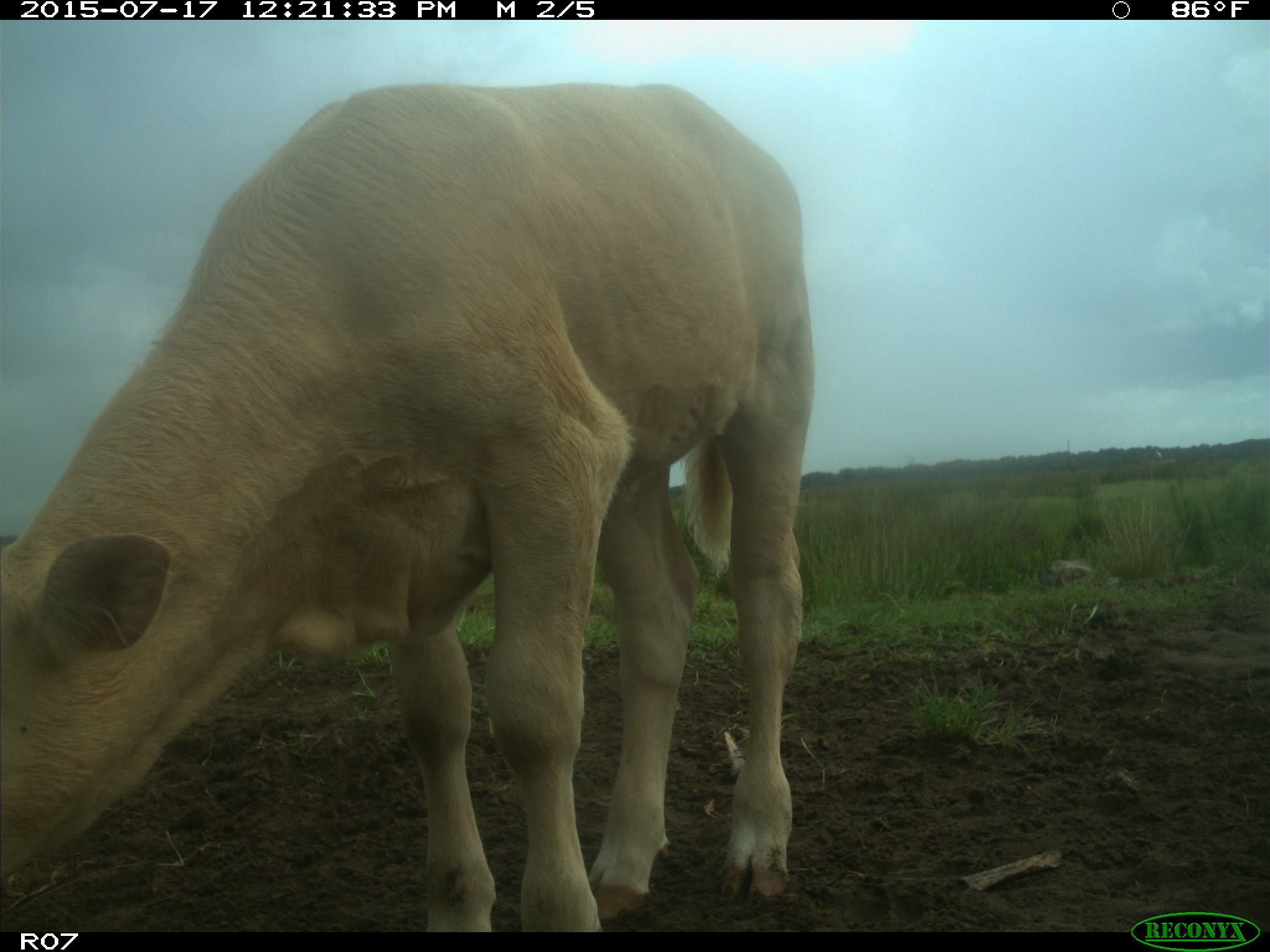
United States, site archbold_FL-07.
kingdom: Animalia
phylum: Chordata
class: Mammalia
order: Artiodactyla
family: Bovidae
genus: Bos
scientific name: Bos taurus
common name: domestic cow